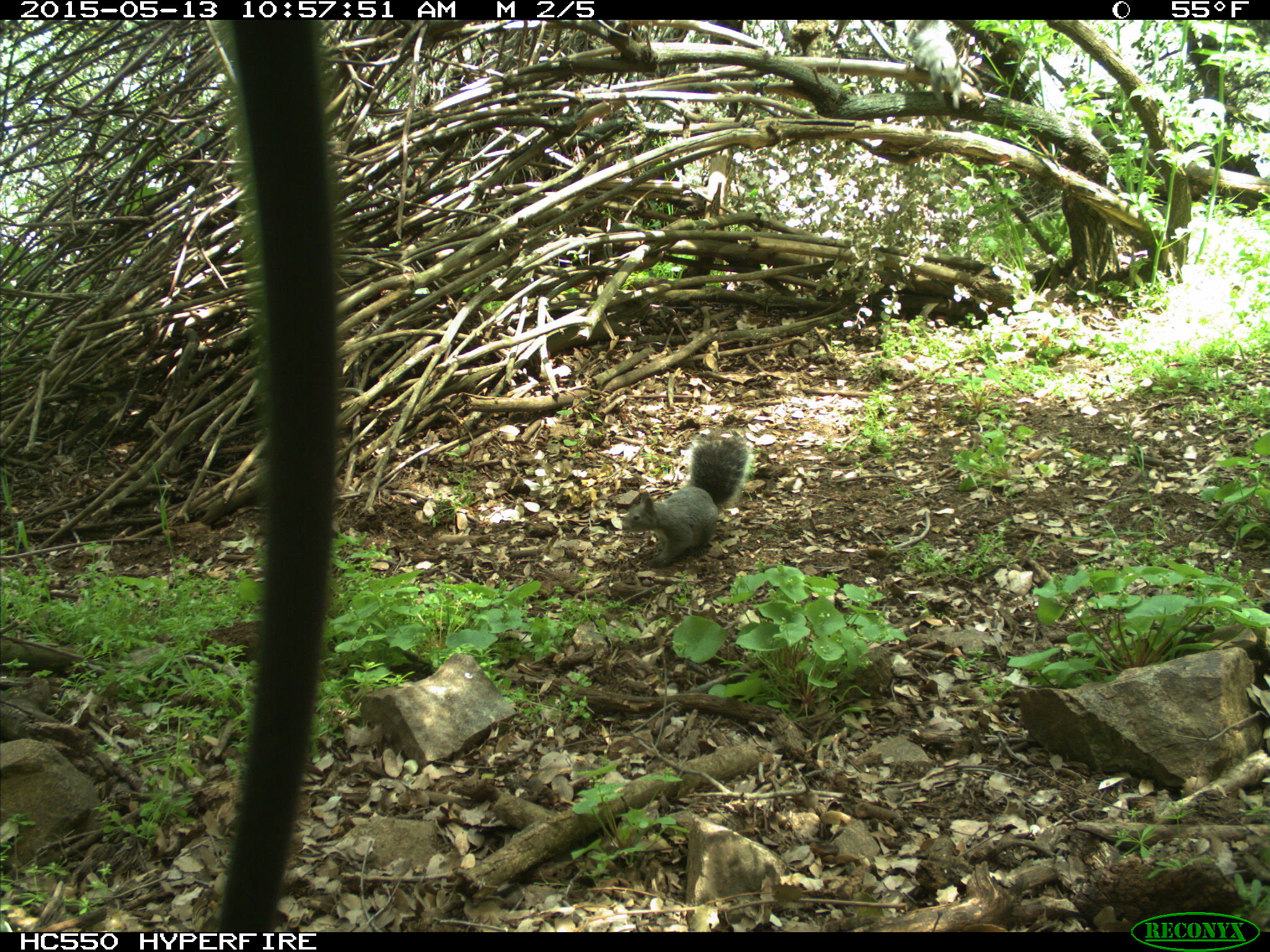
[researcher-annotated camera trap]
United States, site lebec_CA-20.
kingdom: Animalia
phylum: Chordata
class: Mammalia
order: Rodentia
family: Sciuridae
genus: Sciurus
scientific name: Sciurus carolinensis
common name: eastern gray squirrel